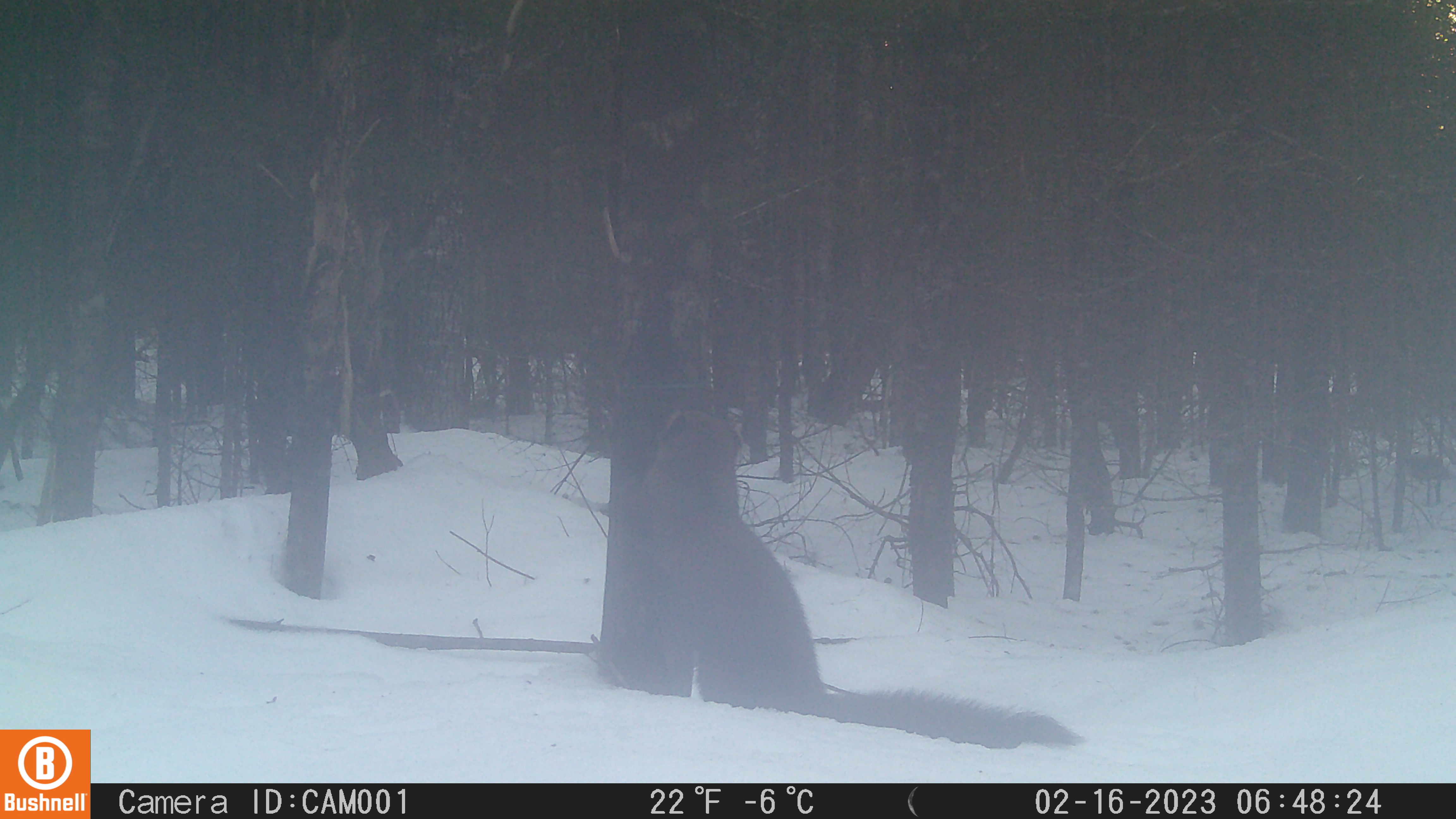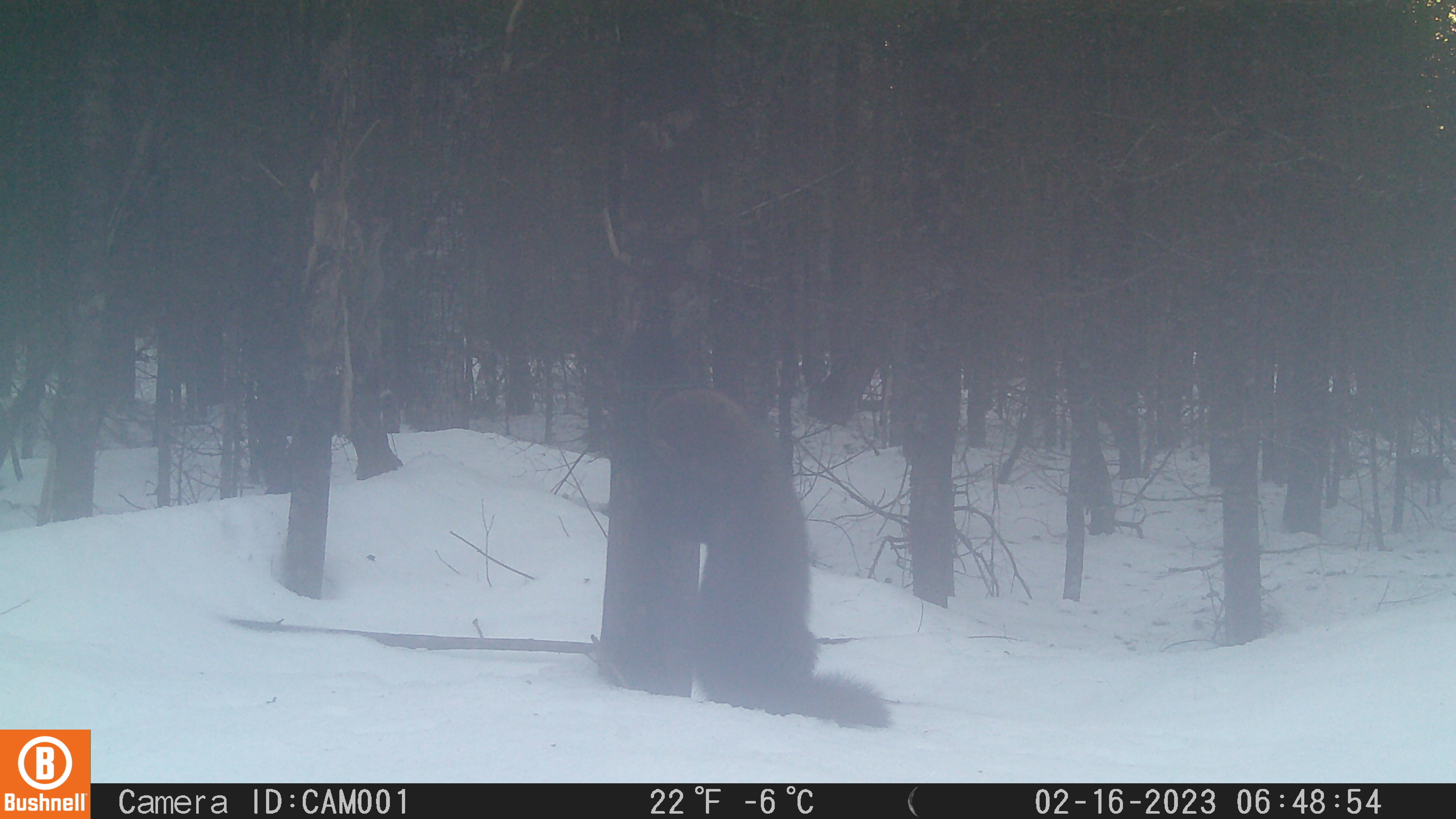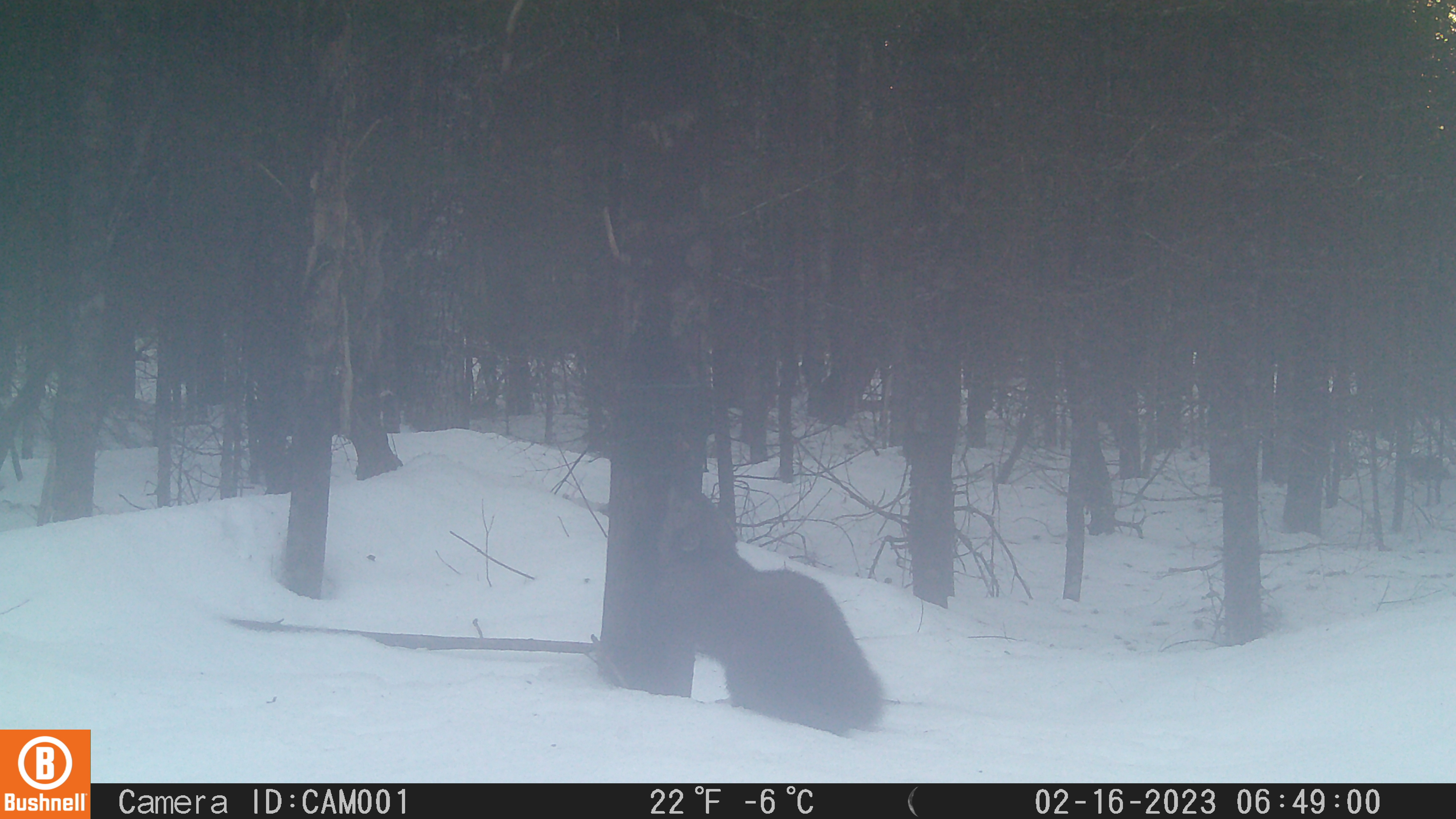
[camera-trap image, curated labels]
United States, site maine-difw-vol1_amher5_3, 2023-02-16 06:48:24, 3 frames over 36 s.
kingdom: Animalia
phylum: Chordata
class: Mammalia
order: Carnivora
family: Mustelidae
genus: Pekania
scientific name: Pekania pennanti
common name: fisher